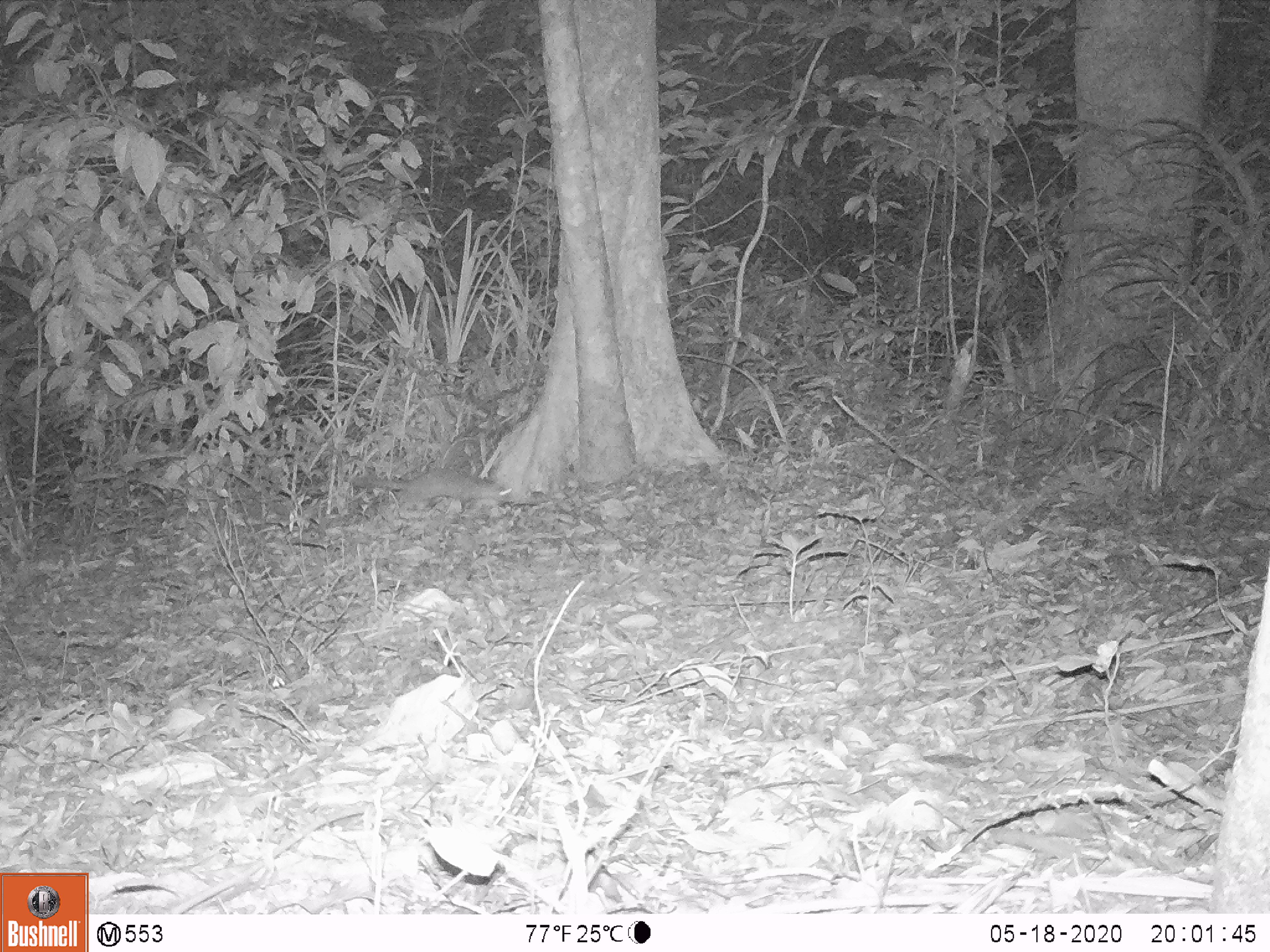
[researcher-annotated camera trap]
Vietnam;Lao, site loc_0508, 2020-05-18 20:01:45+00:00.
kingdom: Animalia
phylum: Chordata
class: Mammalia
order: Carnivora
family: Mustelidae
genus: Melogale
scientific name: Melogale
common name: ferret badger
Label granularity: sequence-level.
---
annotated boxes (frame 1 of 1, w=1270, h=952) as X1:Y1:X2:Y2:
ferret badger: 349:468:512:511